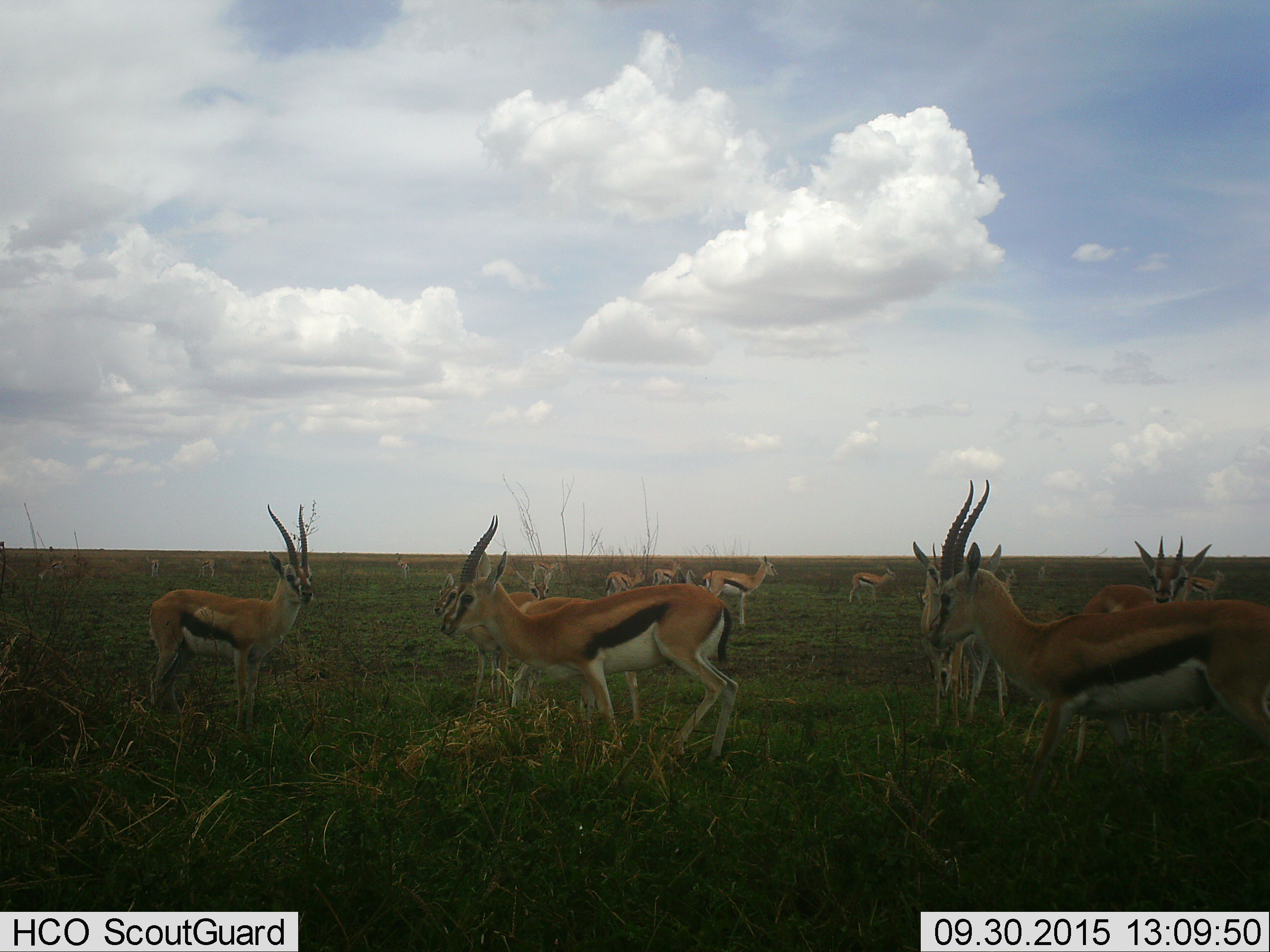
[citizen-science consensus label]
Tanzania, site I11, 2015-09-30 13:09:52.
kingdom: Animalia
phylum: Chordata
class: Mammalia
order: Artiodactyla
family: Bovidae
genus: Eudorcas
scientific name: Eudorcas thomsonii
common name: thomson's gazelle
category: gazellethomsons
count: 11-50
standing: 90%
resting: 10%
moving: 40%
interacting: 10%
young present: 30%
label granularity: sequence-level